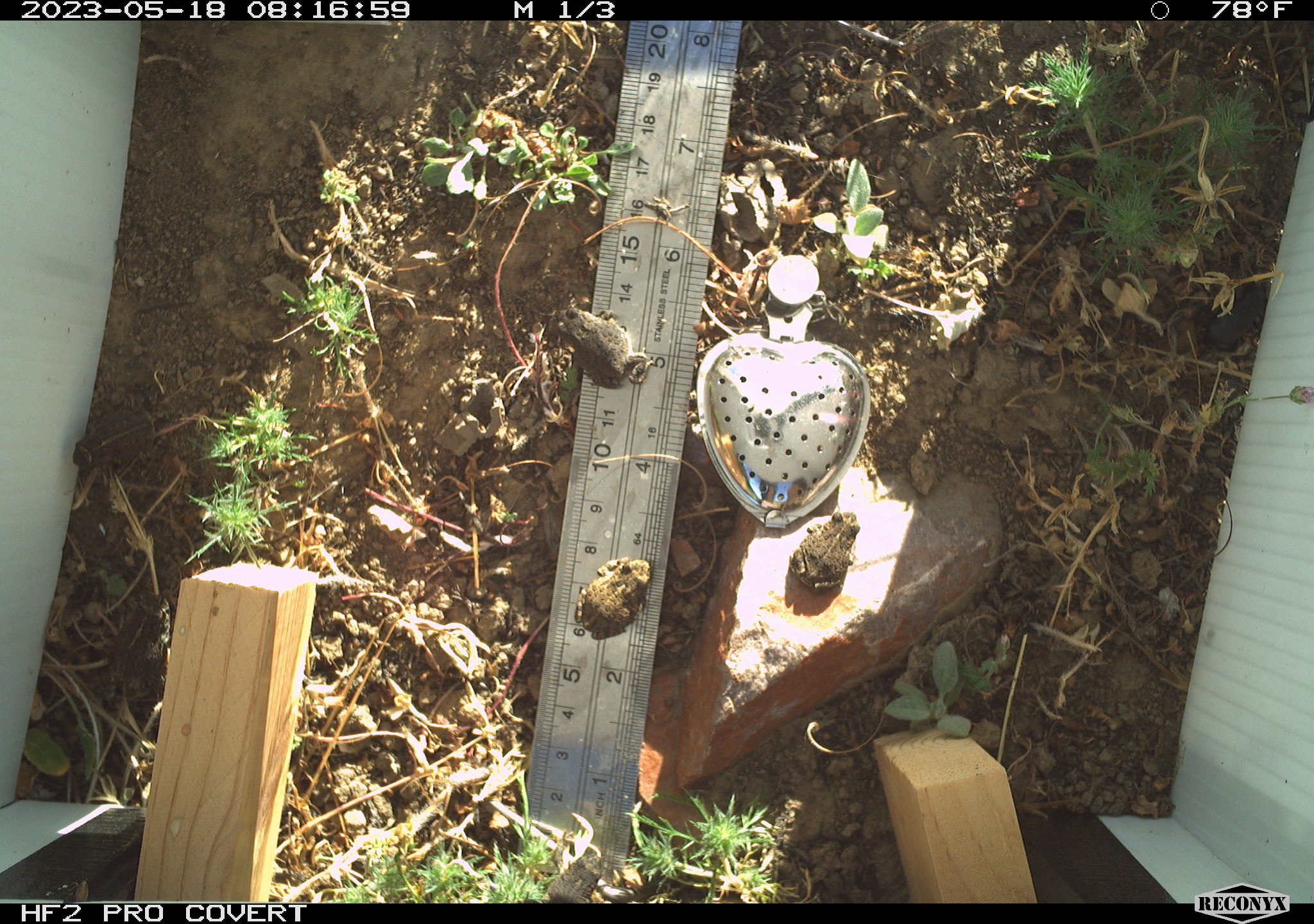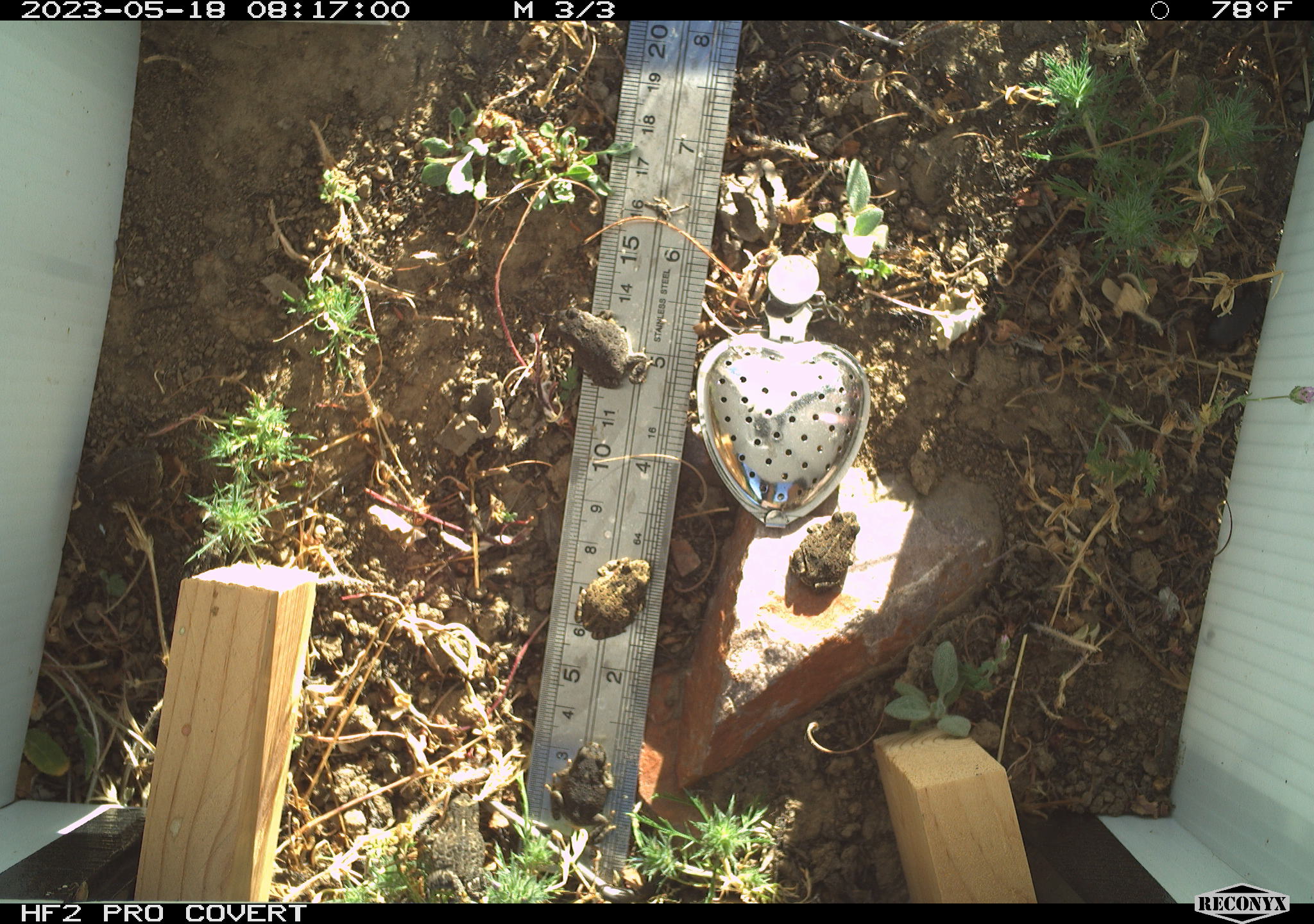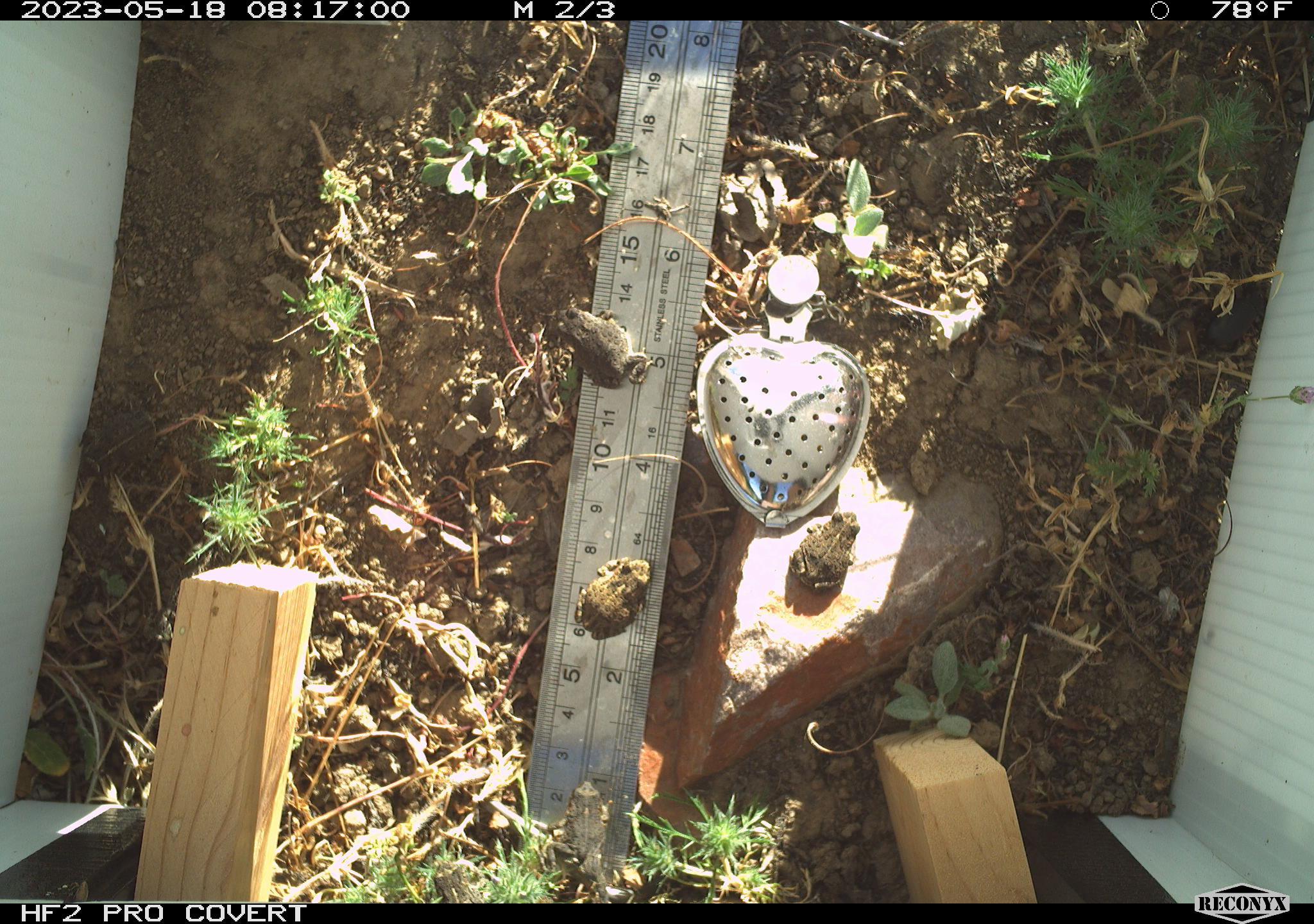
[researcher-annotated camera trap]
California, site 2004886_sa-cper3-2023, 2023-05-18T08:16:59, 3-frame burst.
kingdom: Animalia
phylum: Chordata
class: Amphibia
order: Anura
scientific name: Anura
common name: frogs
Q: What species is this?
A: Frogs (Anura).